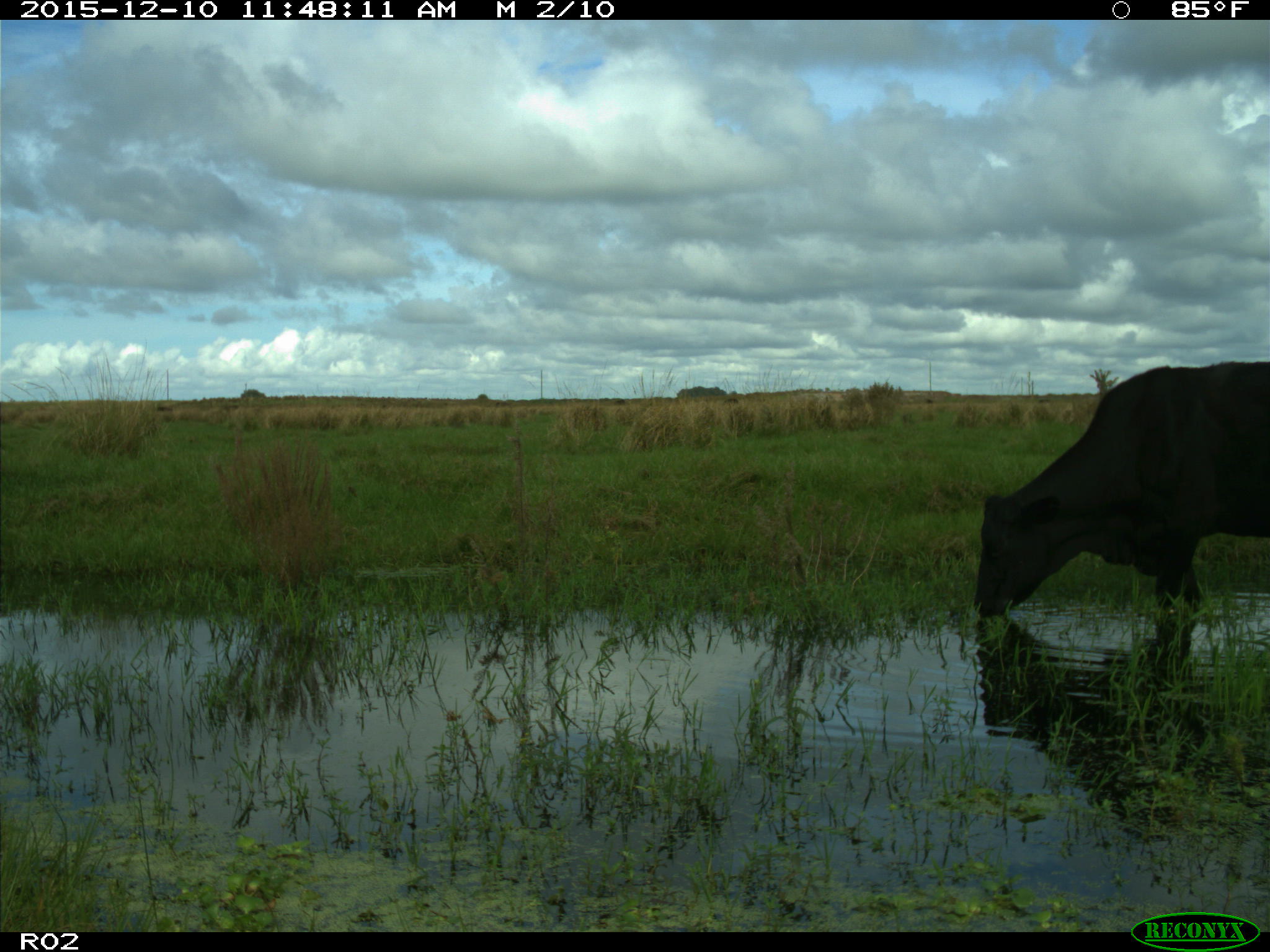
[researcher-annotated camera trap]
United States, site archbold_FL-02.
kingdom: Animalia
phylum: Chordata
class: Mammalia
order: Artiodactyla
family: Bovidae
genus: Bos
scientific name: Bos taurus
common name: domestic cow